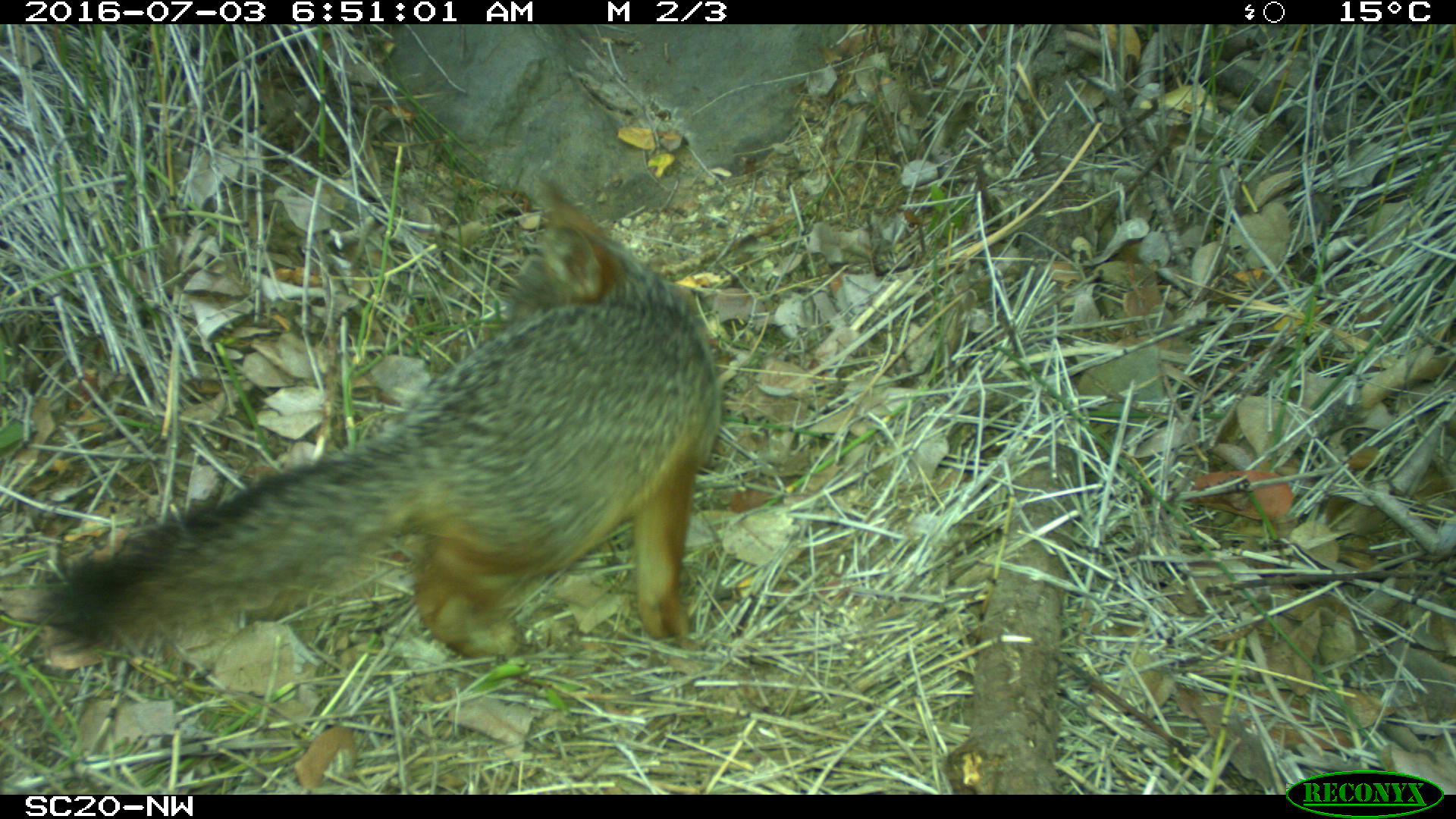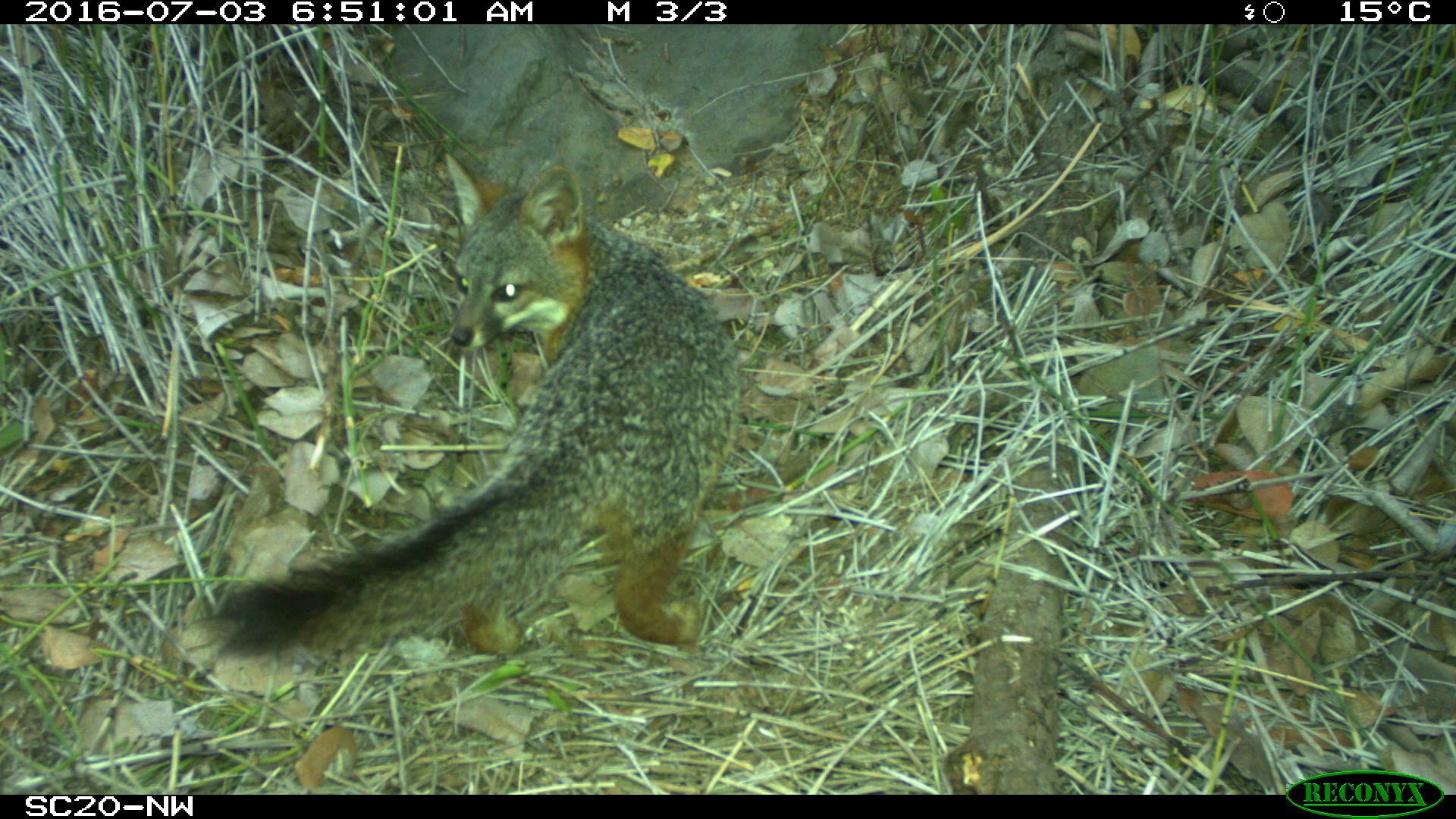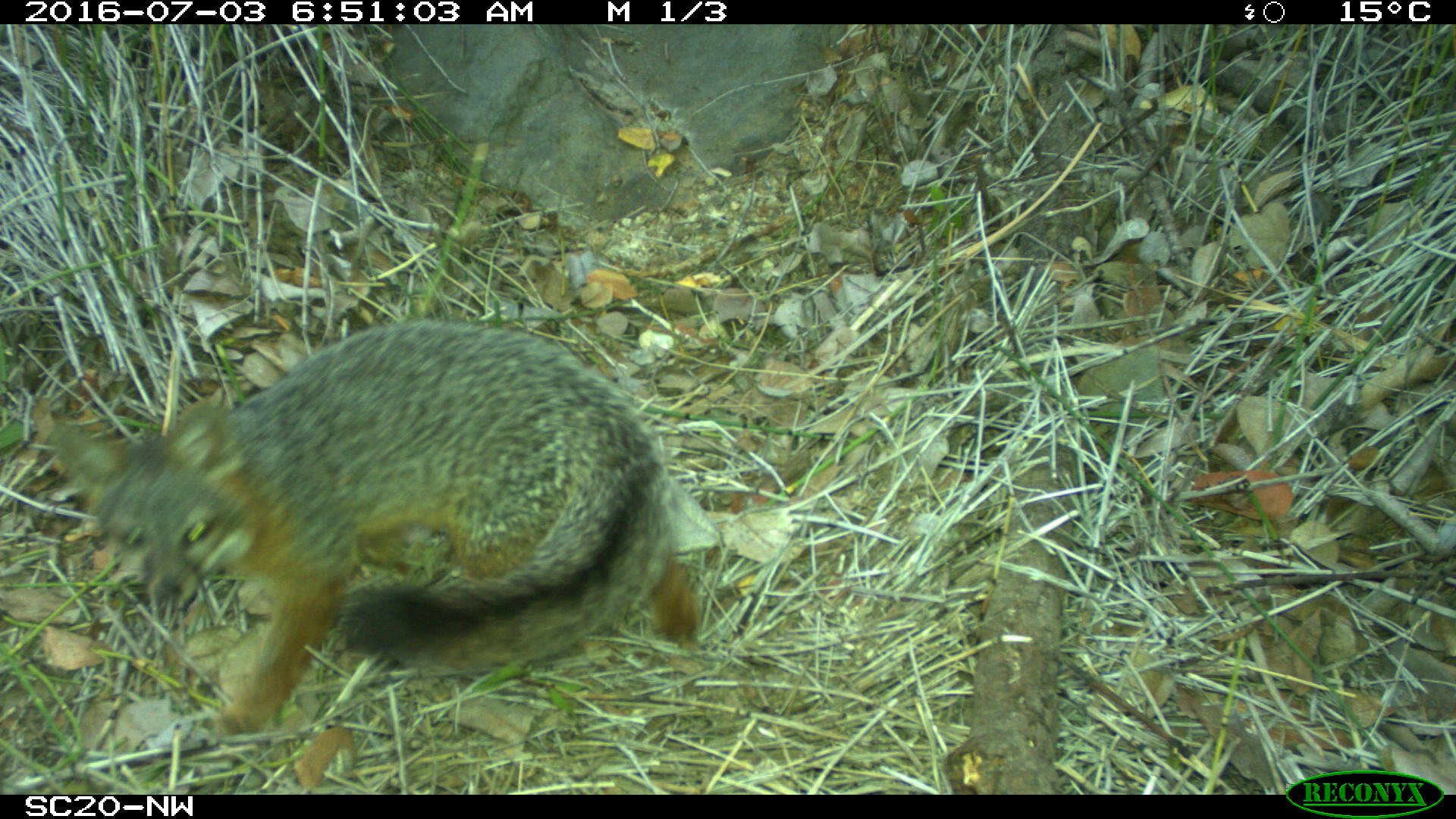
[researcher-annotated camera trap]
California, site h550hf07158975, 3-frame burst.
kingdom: Animalia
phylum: Chordata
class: Mammalia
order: Carnivora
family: Canidae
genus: Urocyon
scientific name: Urocyon littoralis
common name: island fox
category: fox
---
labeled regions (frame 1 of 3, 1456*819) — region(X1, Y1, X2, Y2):
fox: region(37, 183, 719, 660)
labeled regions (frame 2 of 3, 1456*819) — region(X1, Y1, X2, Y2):
fox: region(212, 151, 741, 692)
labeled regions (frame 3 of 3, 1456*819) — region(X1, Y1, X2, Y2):
fox: region(49, 318, 698, 742)